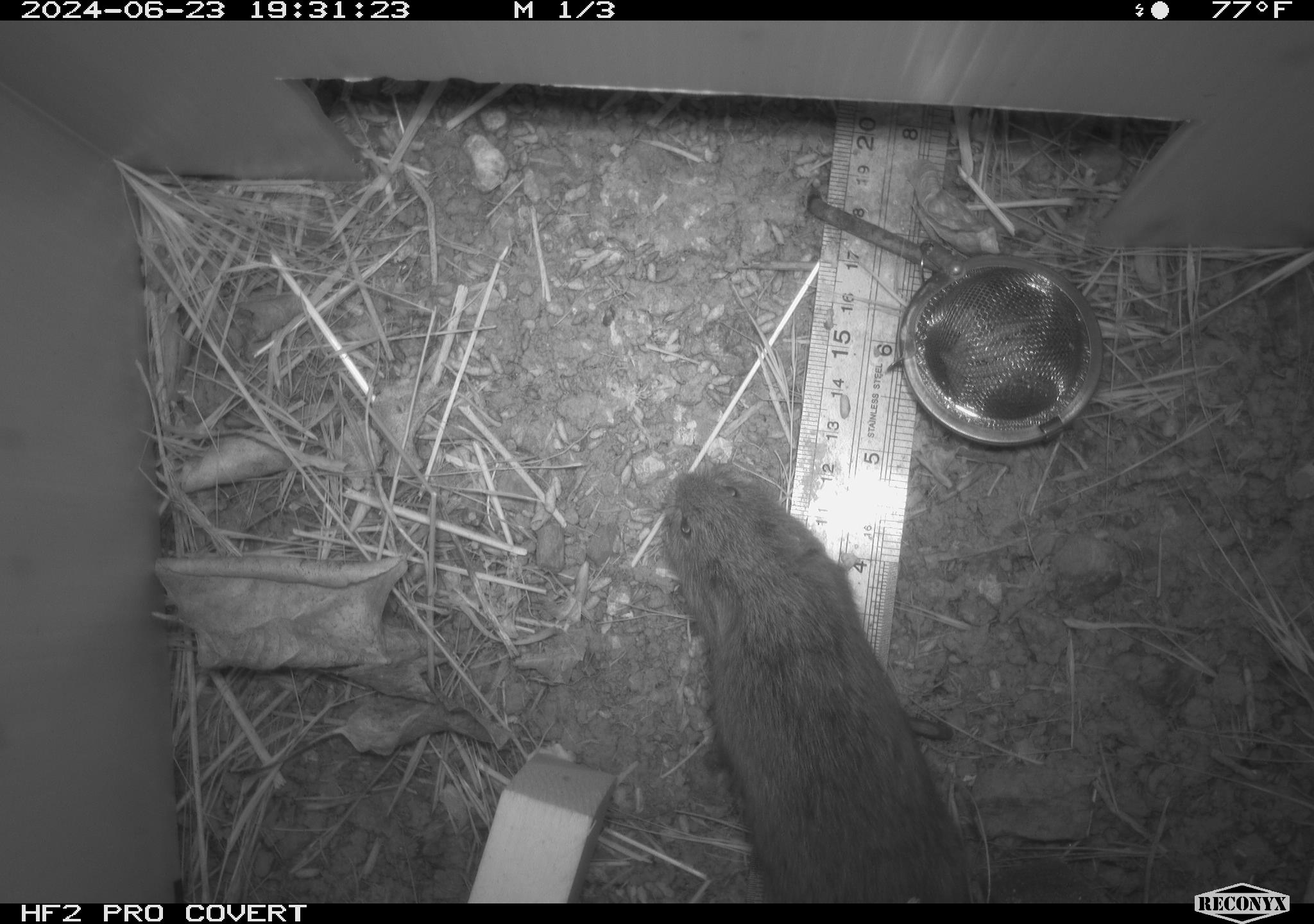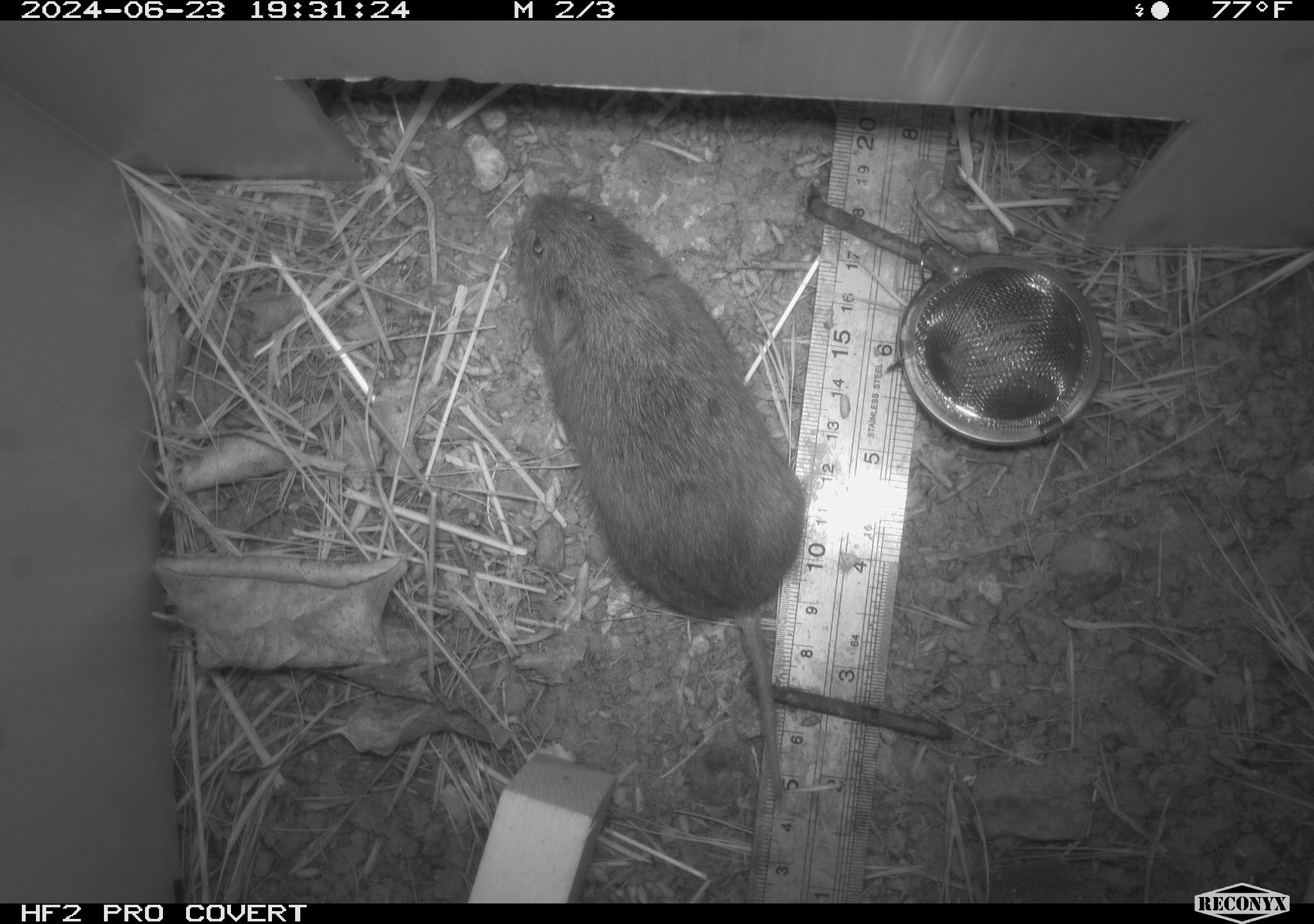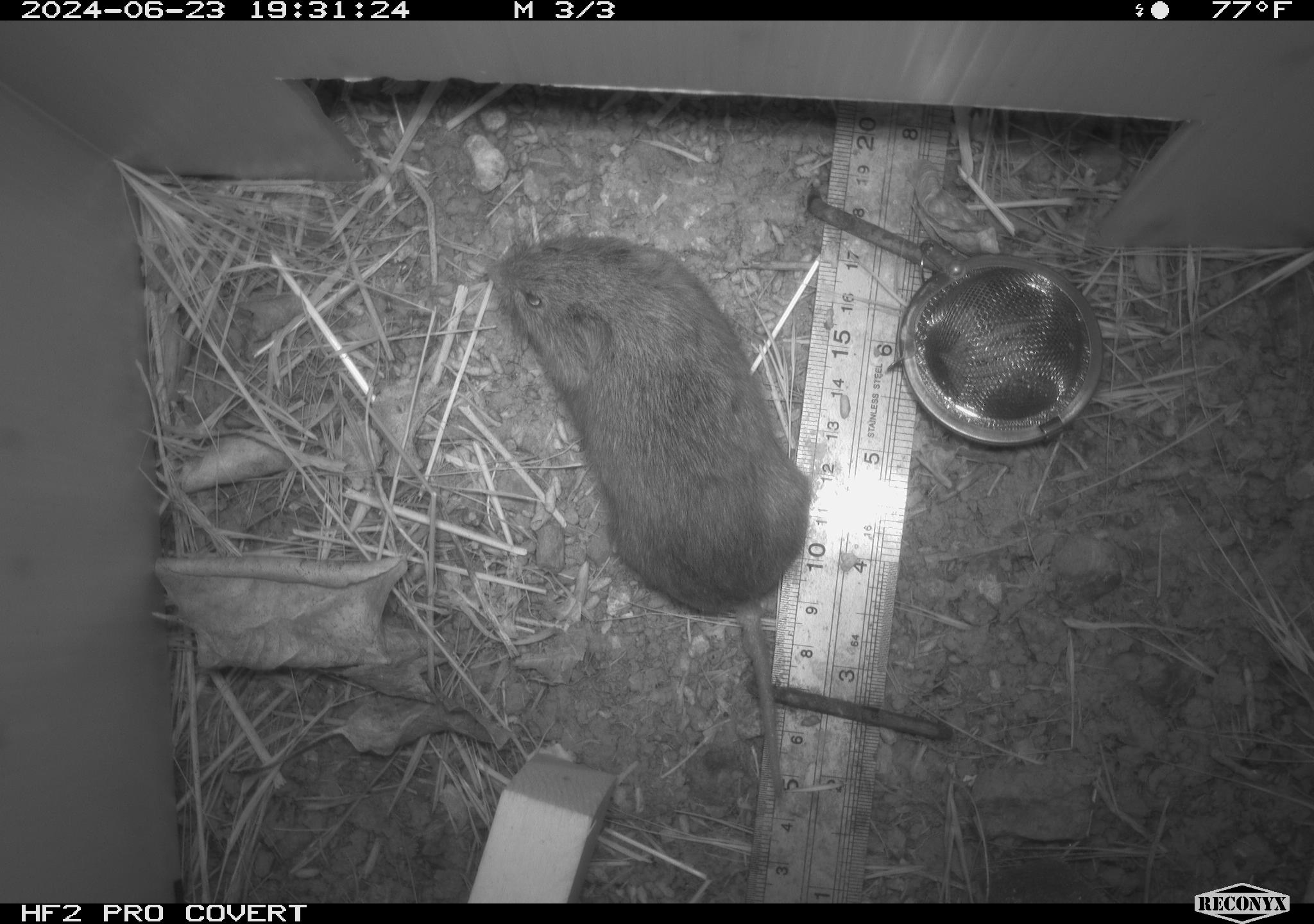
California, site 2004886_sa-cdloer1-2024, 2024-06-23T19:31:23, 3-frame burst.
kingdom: Animalia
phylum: Chordata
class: Mammalia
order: Rodentia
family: Cricetidae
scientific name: Arvicolinae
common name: voles, lemmings, and muskrats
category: arvicolinae subfamily